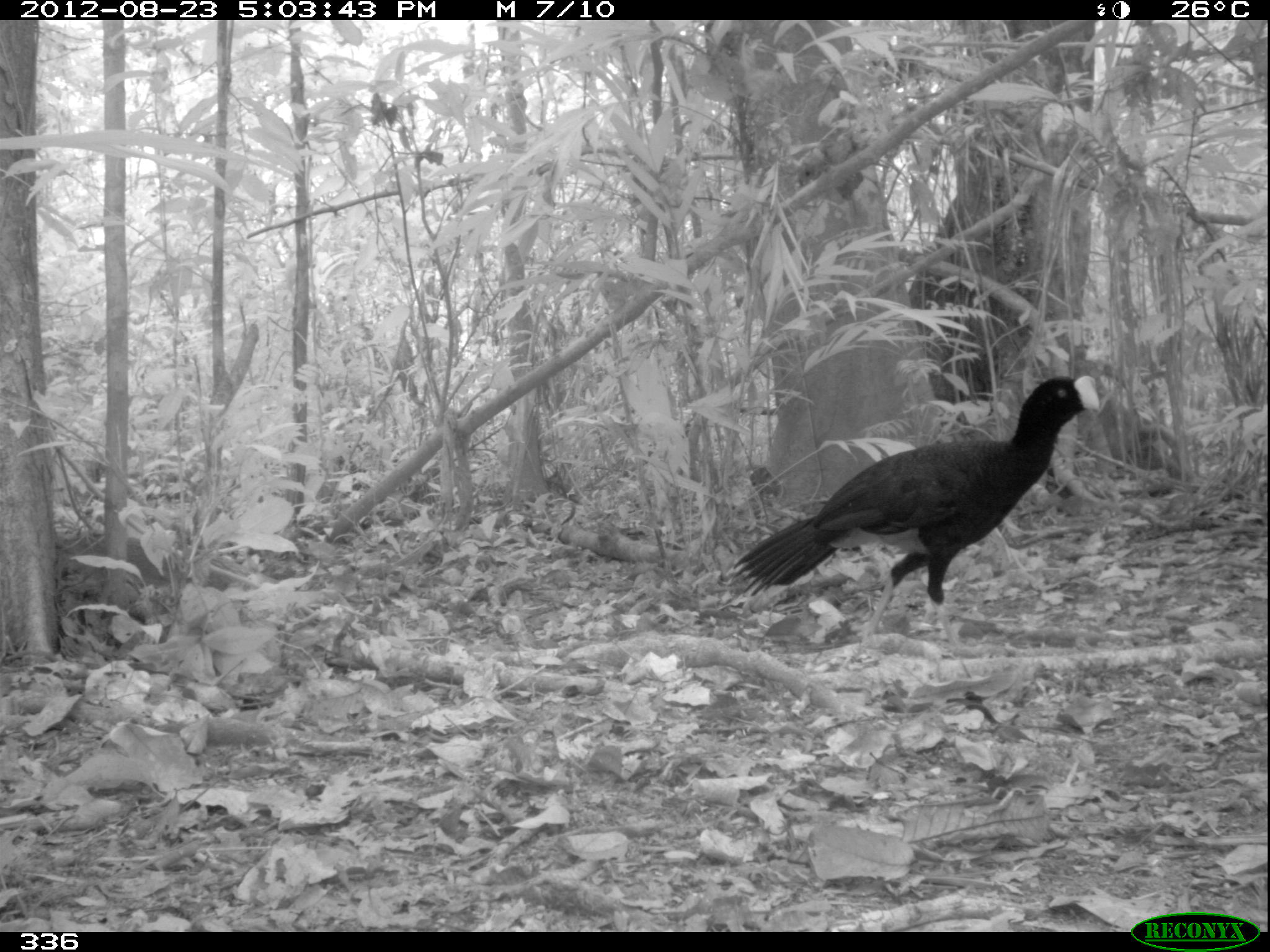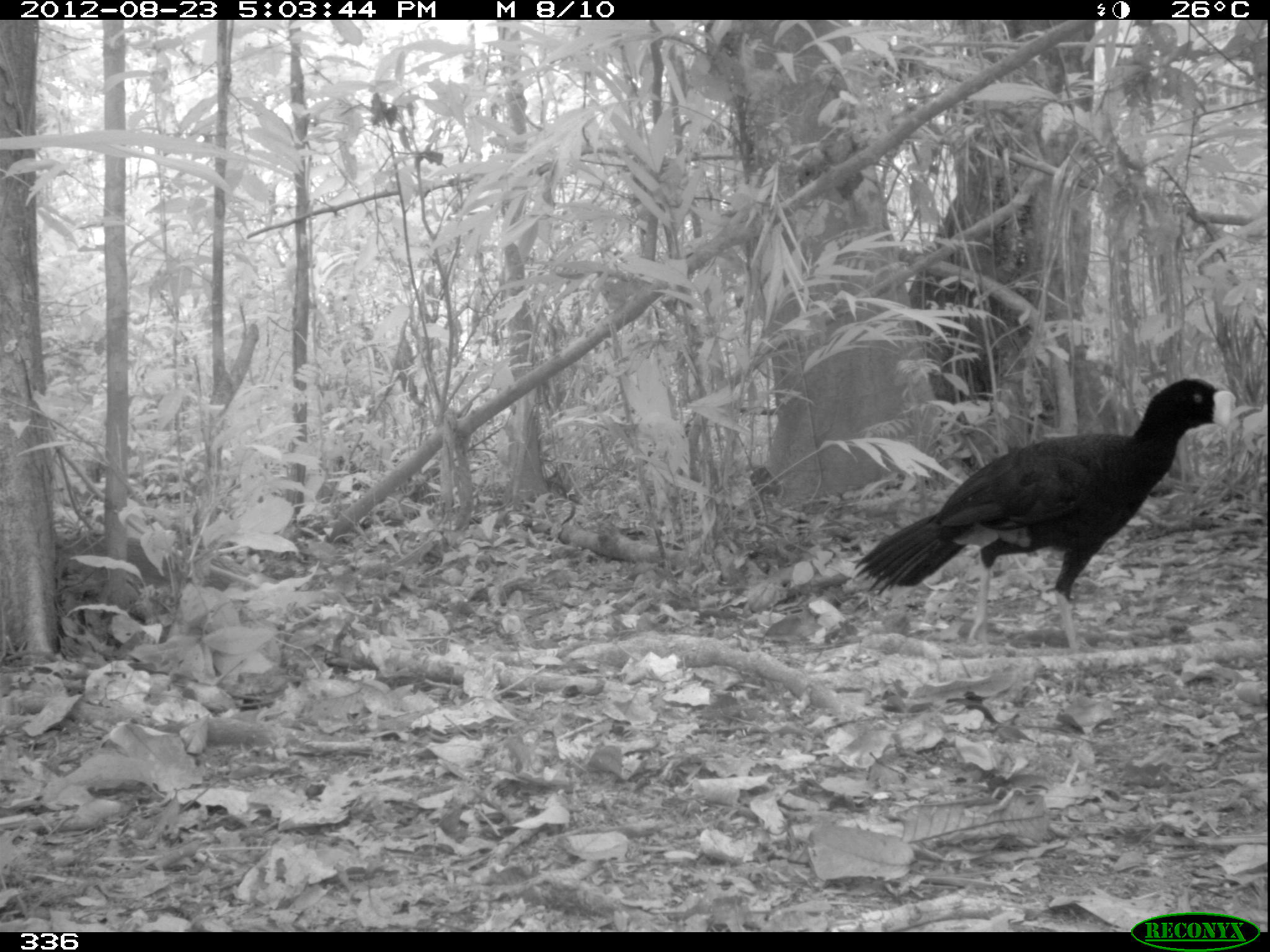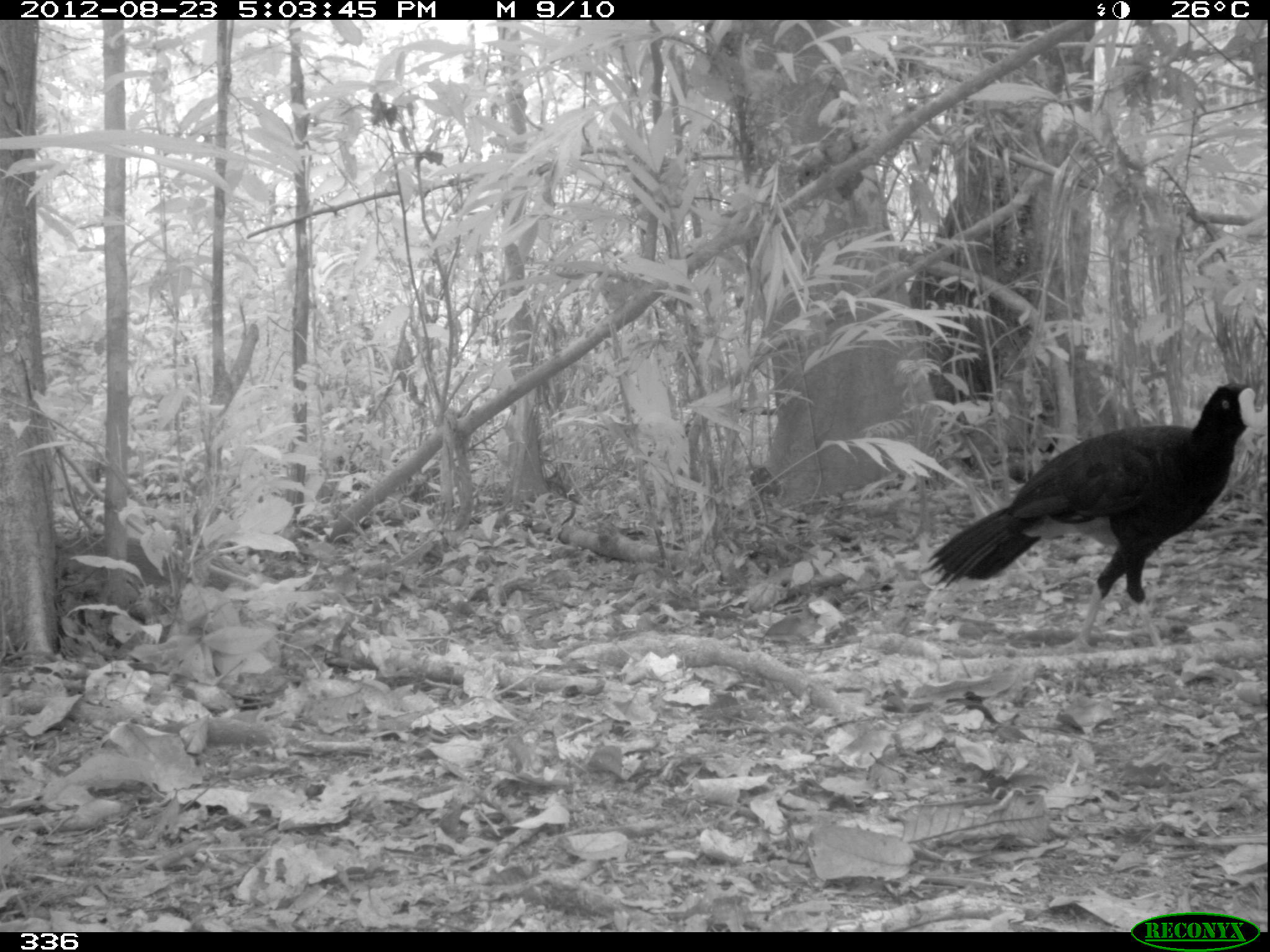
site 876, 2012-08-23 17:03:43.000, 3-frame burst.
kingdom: Animalia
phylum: Chordata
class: Aves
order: Galliformes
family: Cracidae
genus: Mitu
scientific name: Mitu tuberosum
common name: razor-billed curassow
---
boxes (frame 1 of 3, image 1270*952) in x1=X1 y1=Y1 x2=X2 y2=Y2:
mitu tuberosum: x1=723 y1=373 x2=1101 y2=661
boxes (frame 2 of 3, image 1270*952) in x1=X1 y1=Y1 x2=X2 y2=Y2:
mitu tuberosum: x1=850 y1=375 x2=1238 y2=654